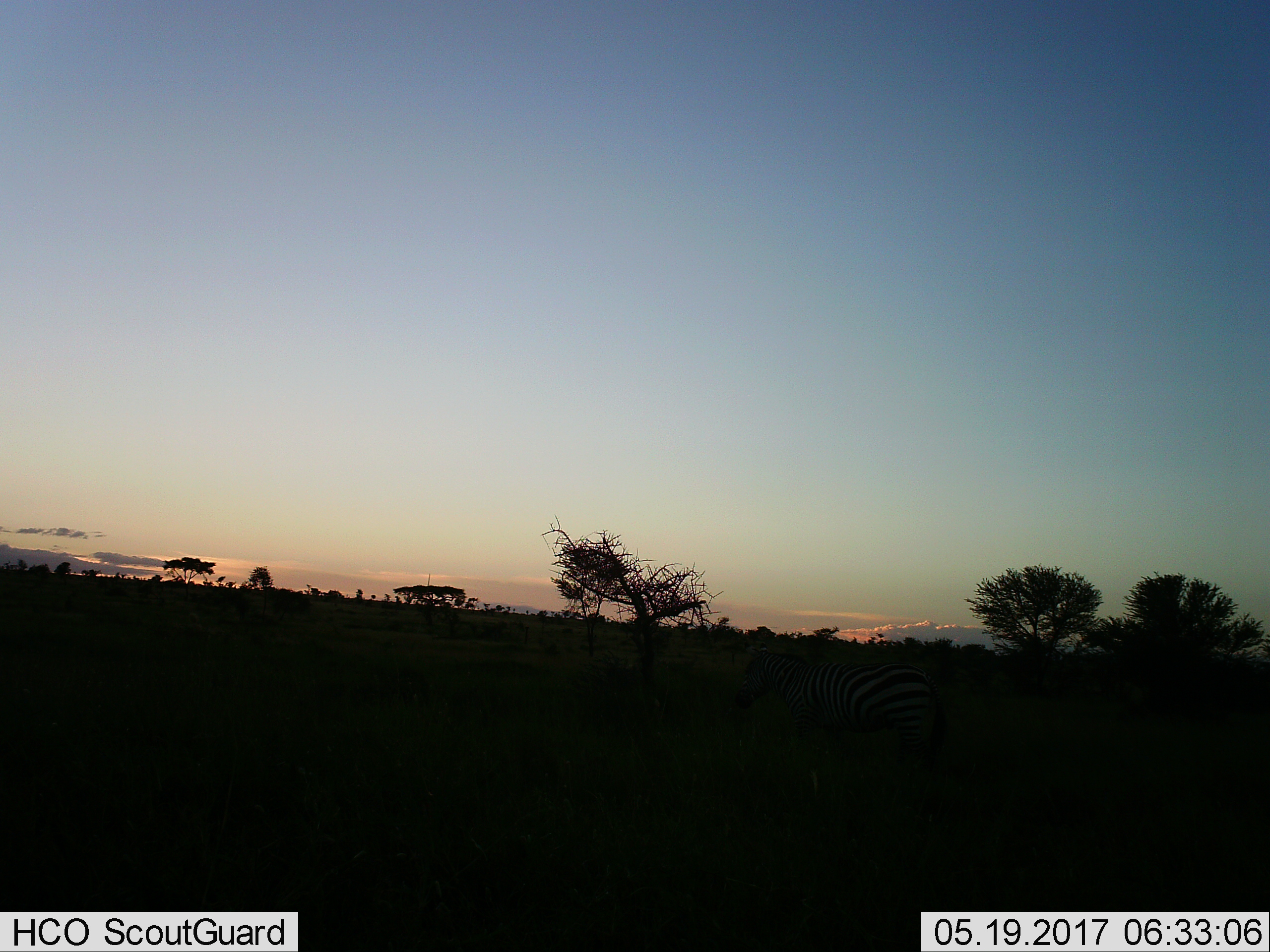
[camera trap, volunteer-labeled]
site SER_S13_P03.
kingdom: Animalia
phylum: Chordata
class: Mammalia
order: Perissodactyla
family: Equidae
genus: Equus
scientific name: Equus quagga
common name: plains zebra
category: zebraplains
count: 1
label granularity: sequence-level